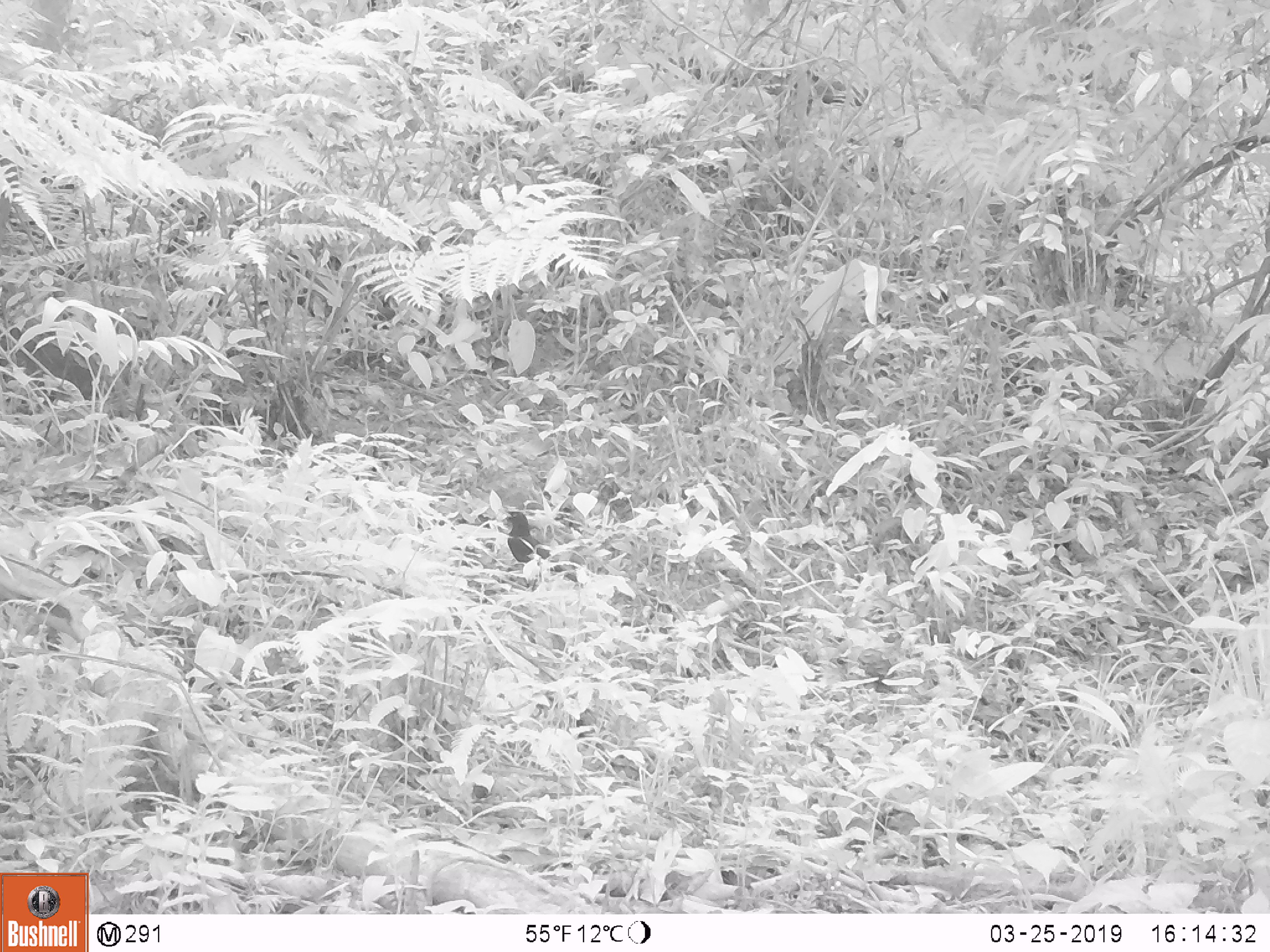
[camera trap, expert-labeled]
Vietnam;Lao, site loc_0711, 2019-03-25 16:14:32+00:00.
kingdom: Animalia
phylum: Chordata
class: Aves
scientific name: Aves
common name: bird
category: unidentified bird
Unidentified bird (bird) (Aves). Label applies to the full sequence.